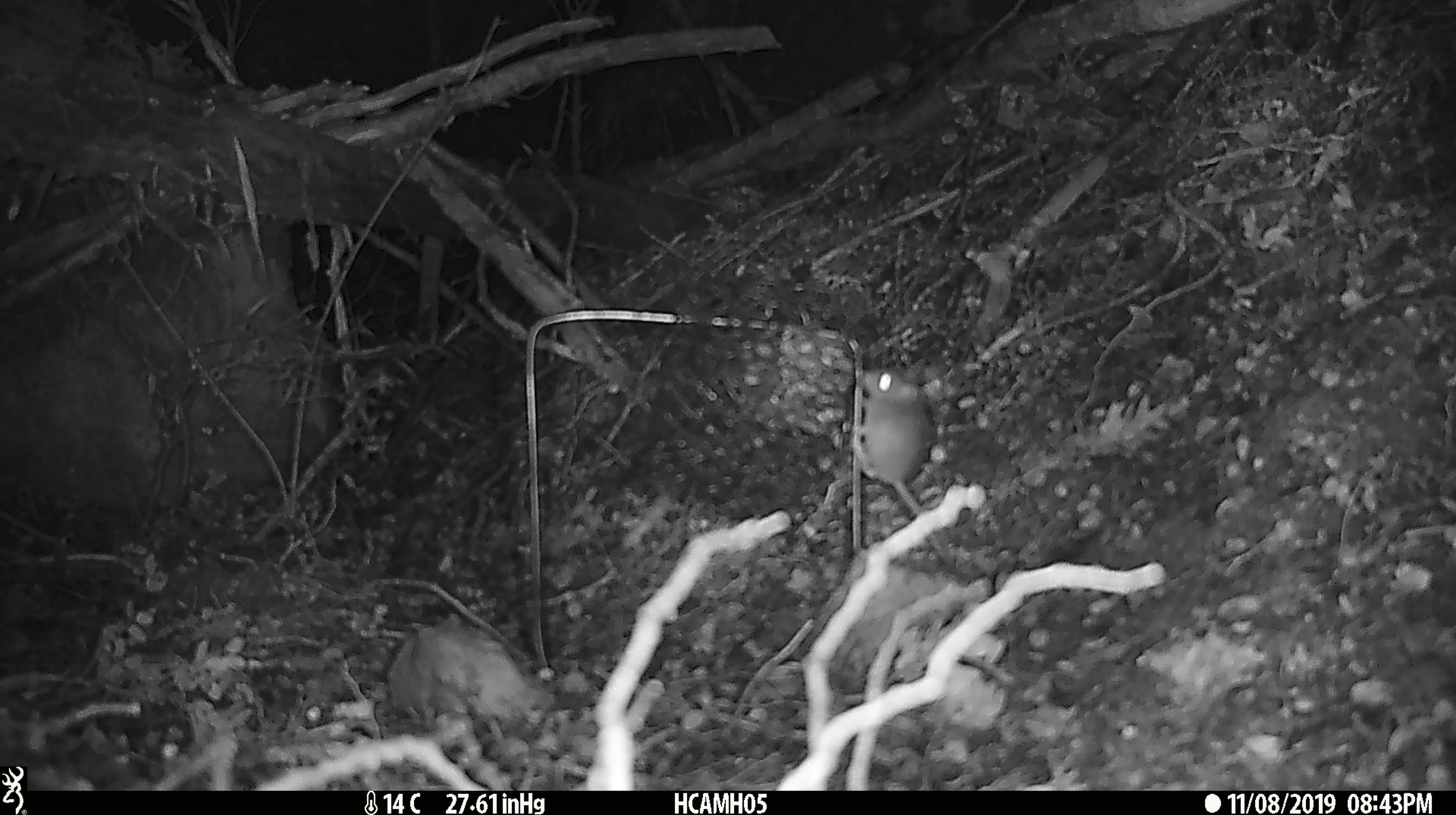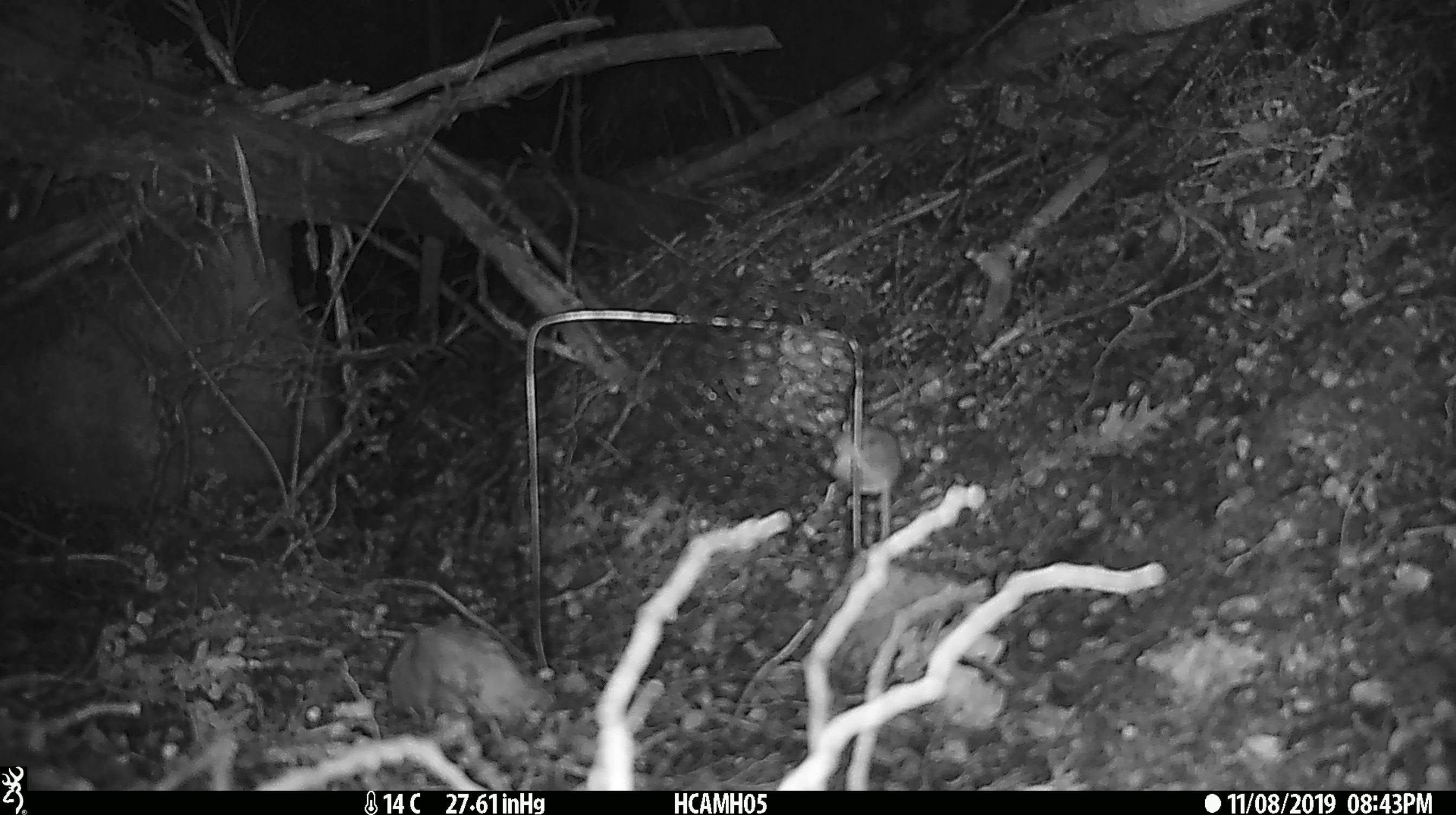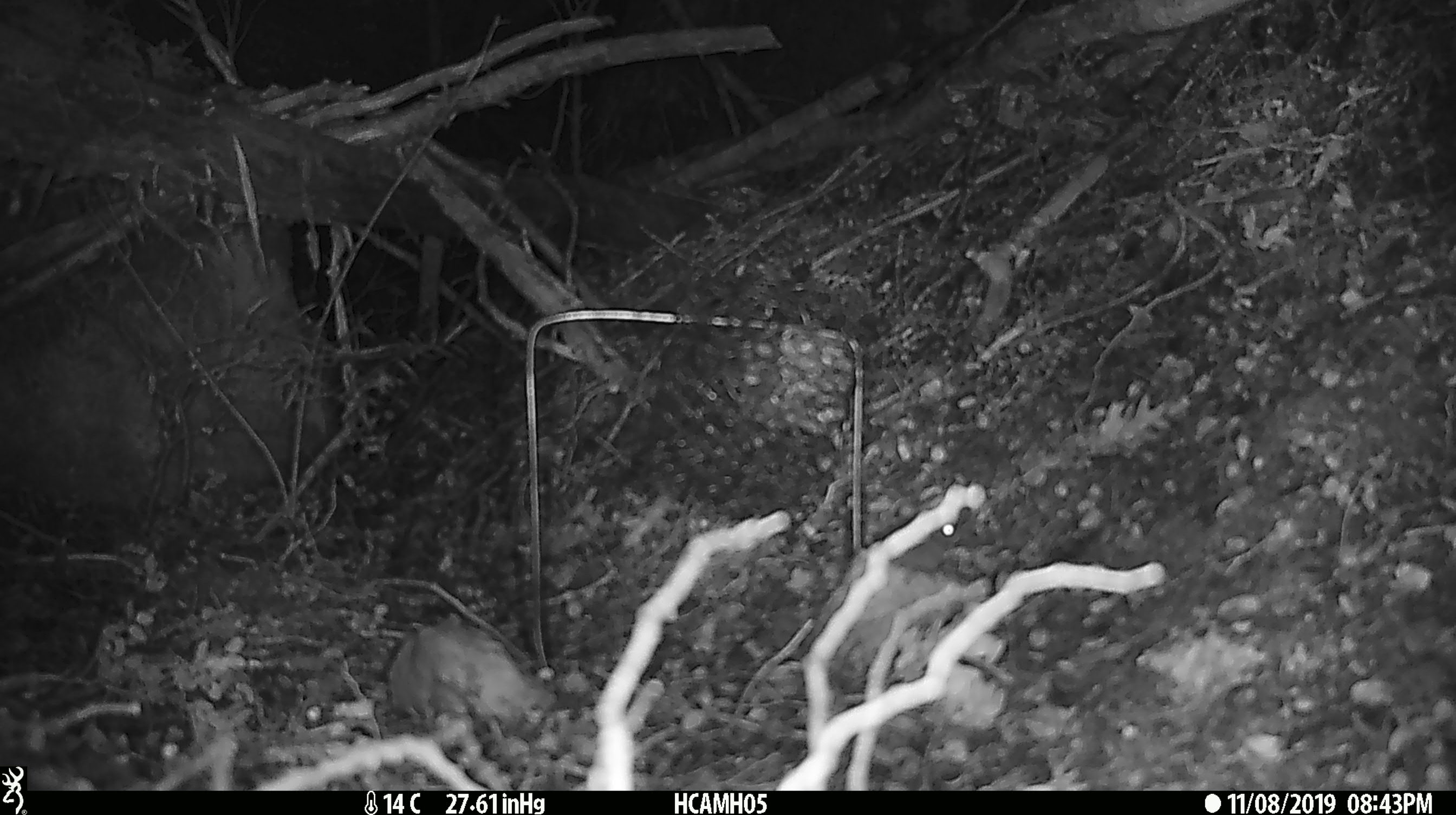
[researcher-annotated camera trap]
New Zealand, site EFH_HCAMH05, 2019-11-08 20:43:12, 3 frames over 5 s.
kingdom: Animalia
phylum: Chordata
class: Mammalia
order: Rodentia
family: Muridae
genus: Mus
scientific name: Mus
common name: mouse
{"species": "mouse (Mus)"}